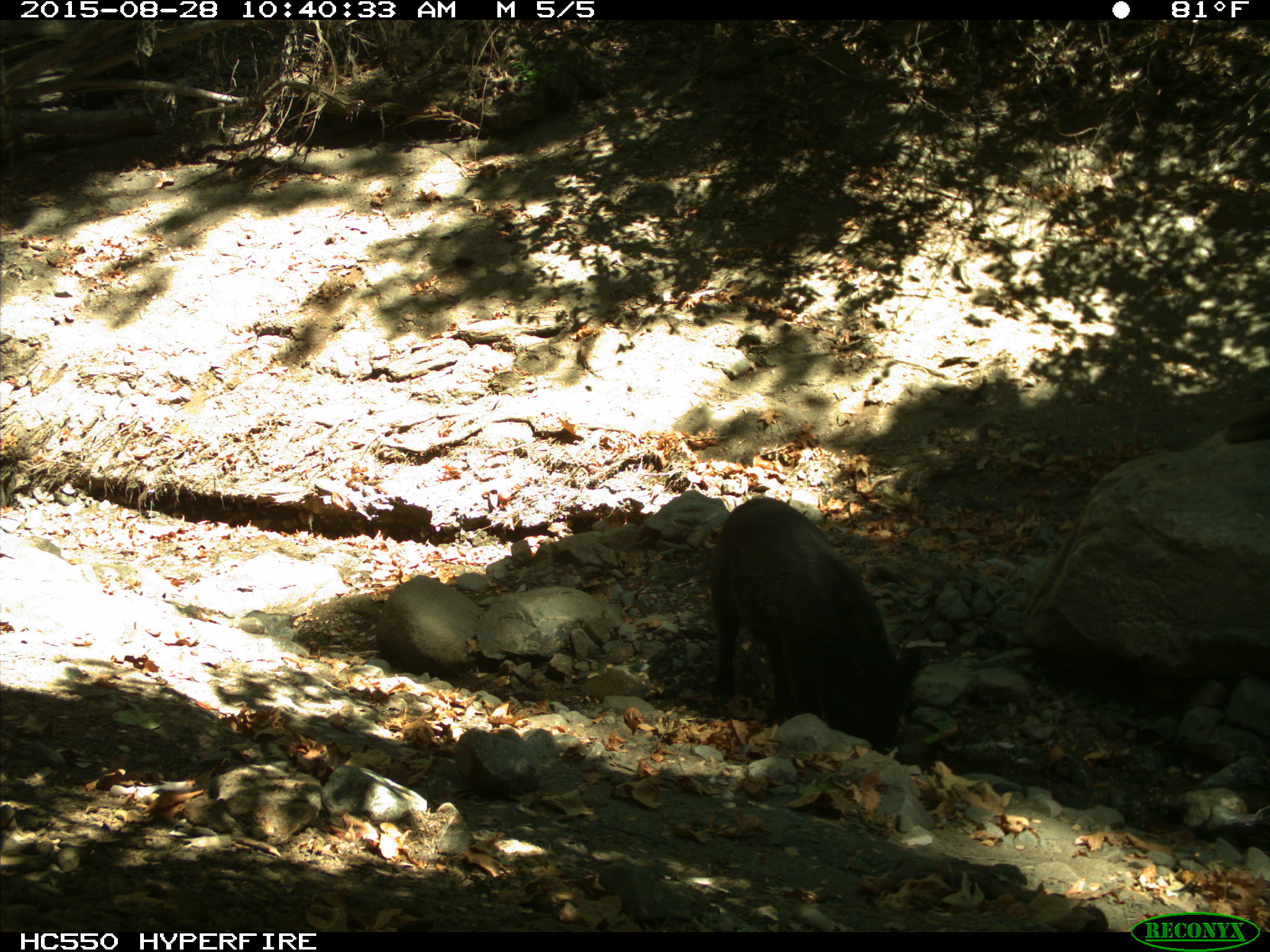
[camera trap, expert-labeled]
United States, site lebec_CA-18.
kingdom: Animalia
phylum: Chordata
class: Mammalia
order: Artiodactyla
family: Suidae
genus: Sus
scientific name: Sus scrofa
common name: wild boar